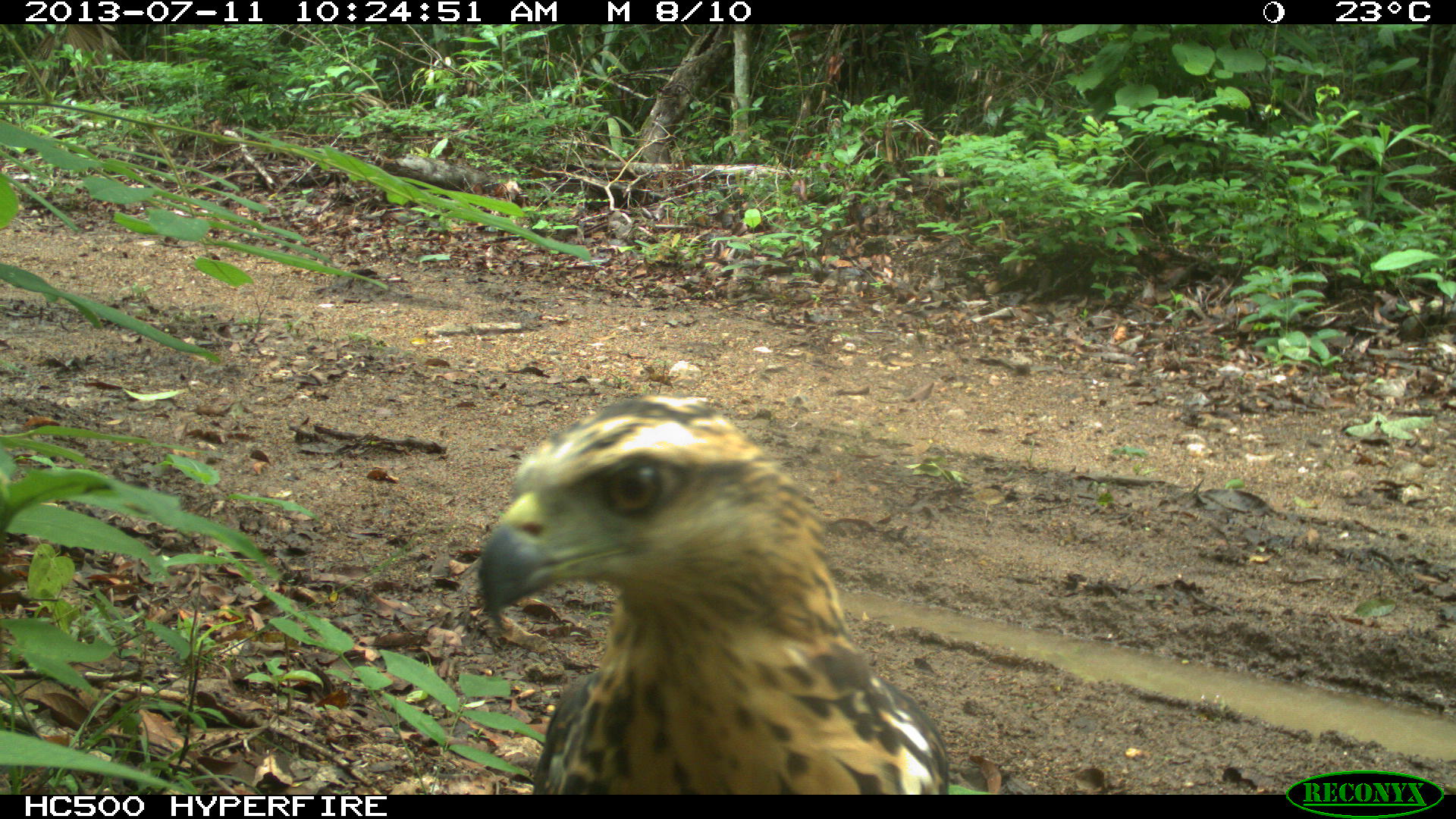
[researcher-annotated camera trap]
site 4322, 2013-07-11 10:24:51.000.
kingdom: Animalia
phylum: Chordata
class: Aves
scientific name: Aves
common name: birds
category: unknown raptor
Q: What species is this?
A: Unknown raptor (birds) (Aves).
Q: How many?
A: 1.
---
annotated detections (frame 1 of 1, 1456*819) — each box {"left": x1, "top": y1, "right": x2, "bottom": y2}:
unknown raptor: {"left": 475, "top": 391, "right": 950, "bottom": 794}